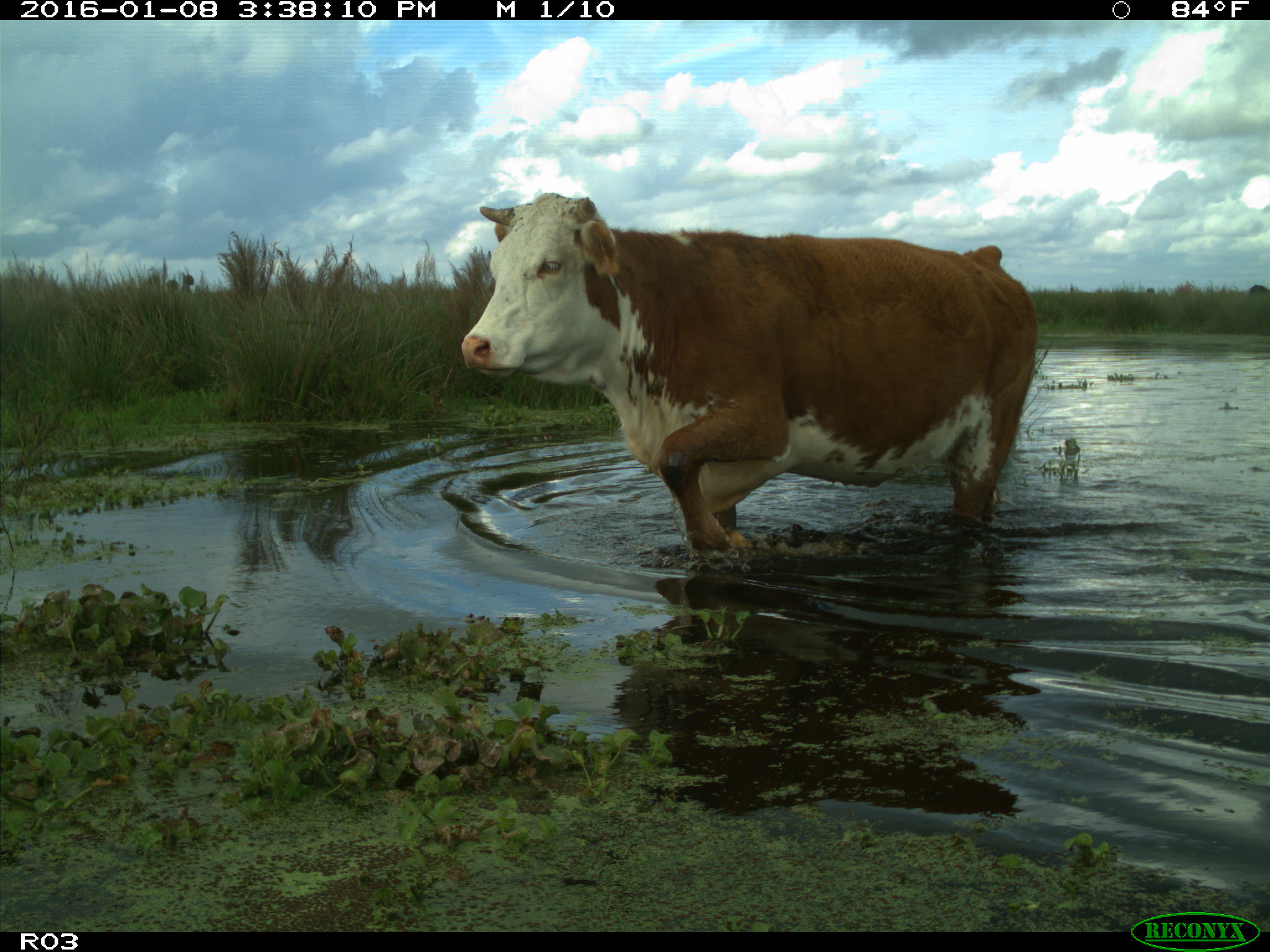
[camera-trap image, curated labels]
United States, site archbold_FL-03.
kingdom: Animalia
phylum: Chordata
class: Mammalia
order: Artiodactyla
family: Bovidae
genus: Bos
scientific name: Bos taurus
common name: domestic cow